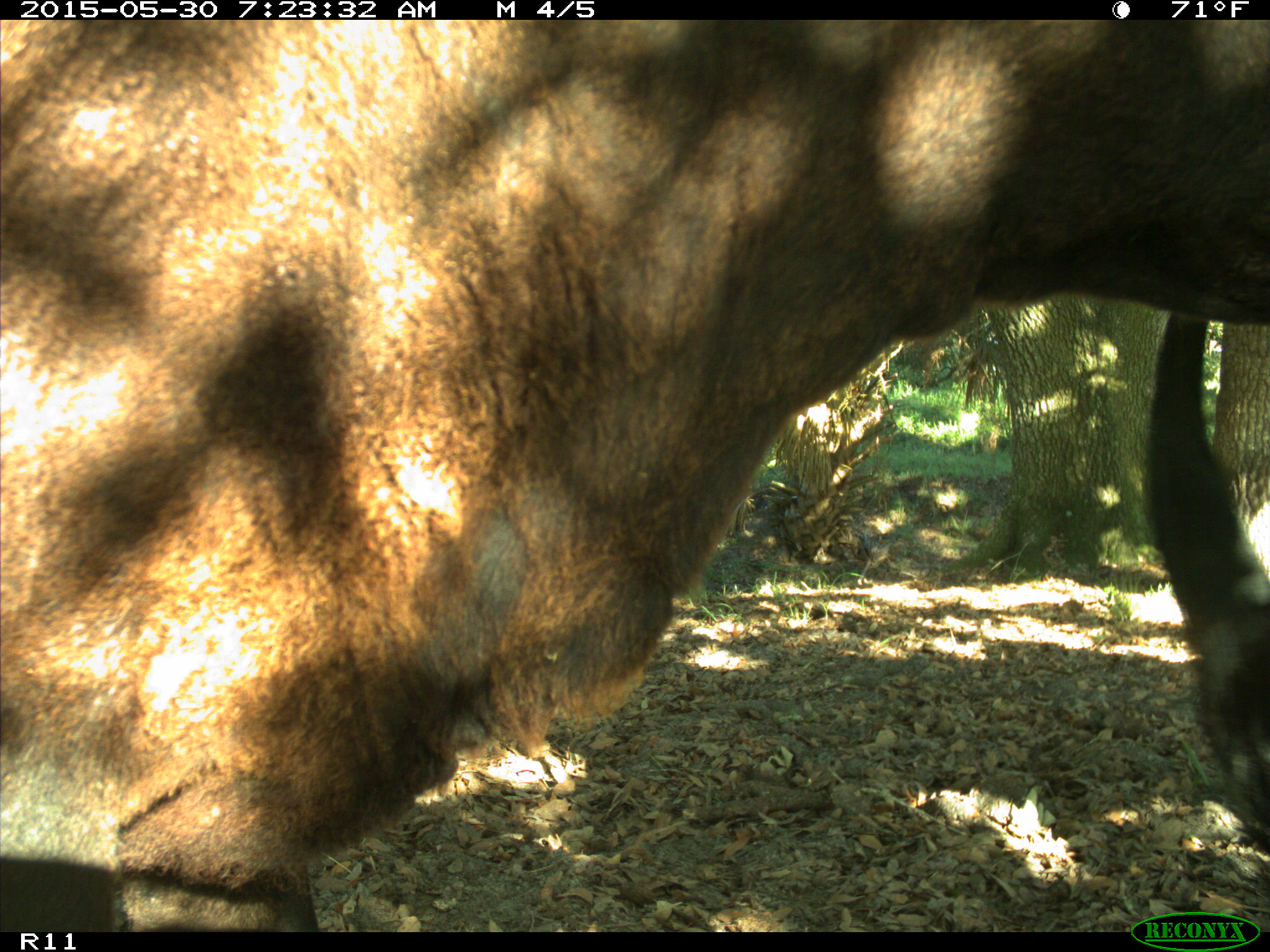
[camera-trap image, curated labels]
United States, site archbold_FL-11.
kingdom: Animalia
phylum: Chordata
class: Mammalia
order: Artiodactyla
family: Bovidae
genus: Bos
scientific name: Bos taurus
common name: domestic cow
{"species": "Bos taurus (domestic cow)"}